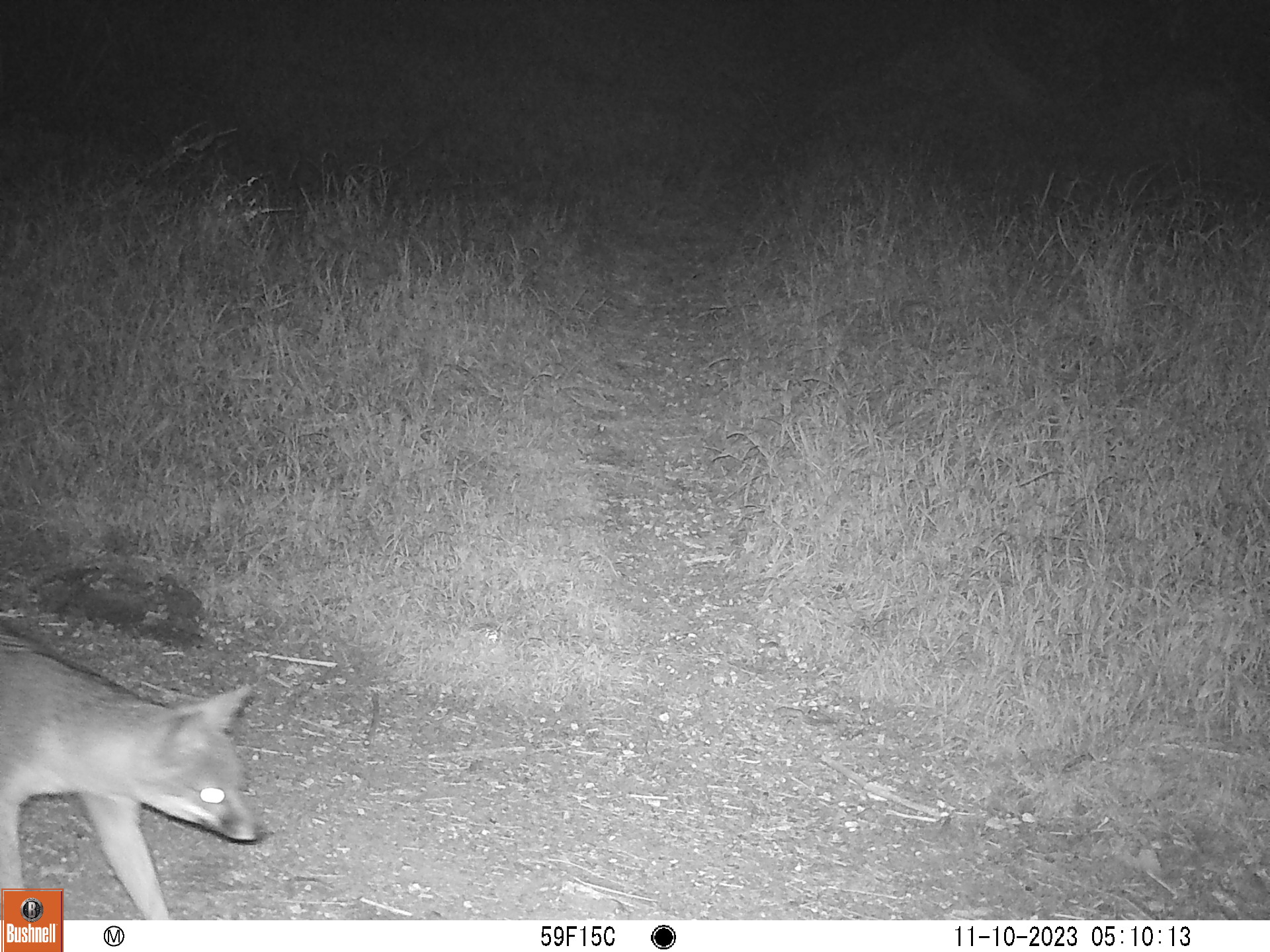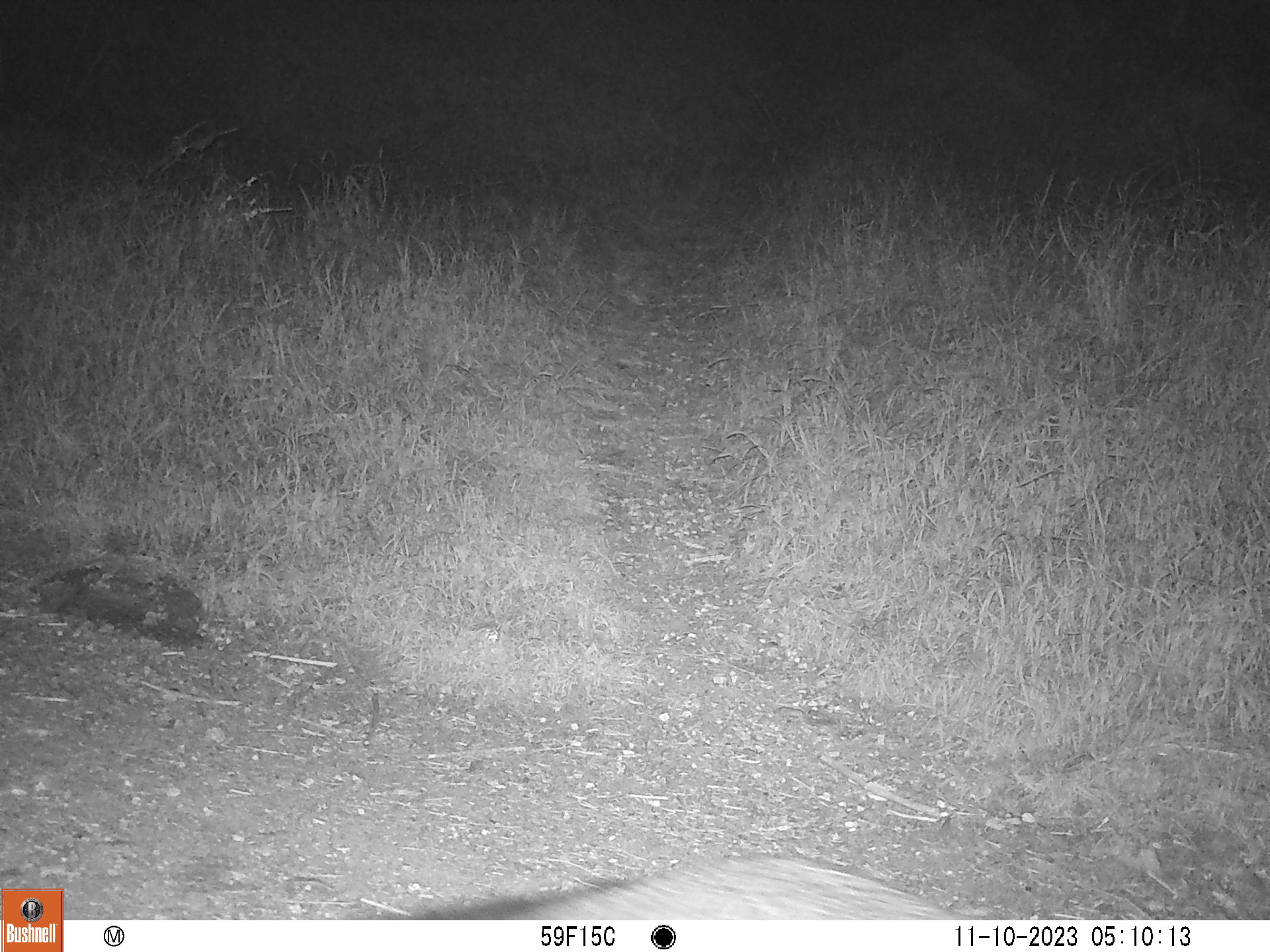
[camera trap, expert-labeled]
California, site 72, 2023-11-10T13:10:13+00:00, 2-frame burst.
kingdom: Animalia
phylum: Chordata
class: Mammalia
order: Carnivora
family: Canidae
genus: Urocyon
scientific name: Urocyon cinereoargenteus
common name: gray fox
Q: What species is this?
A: Gray fox (Urocyon cinereoargenteus).